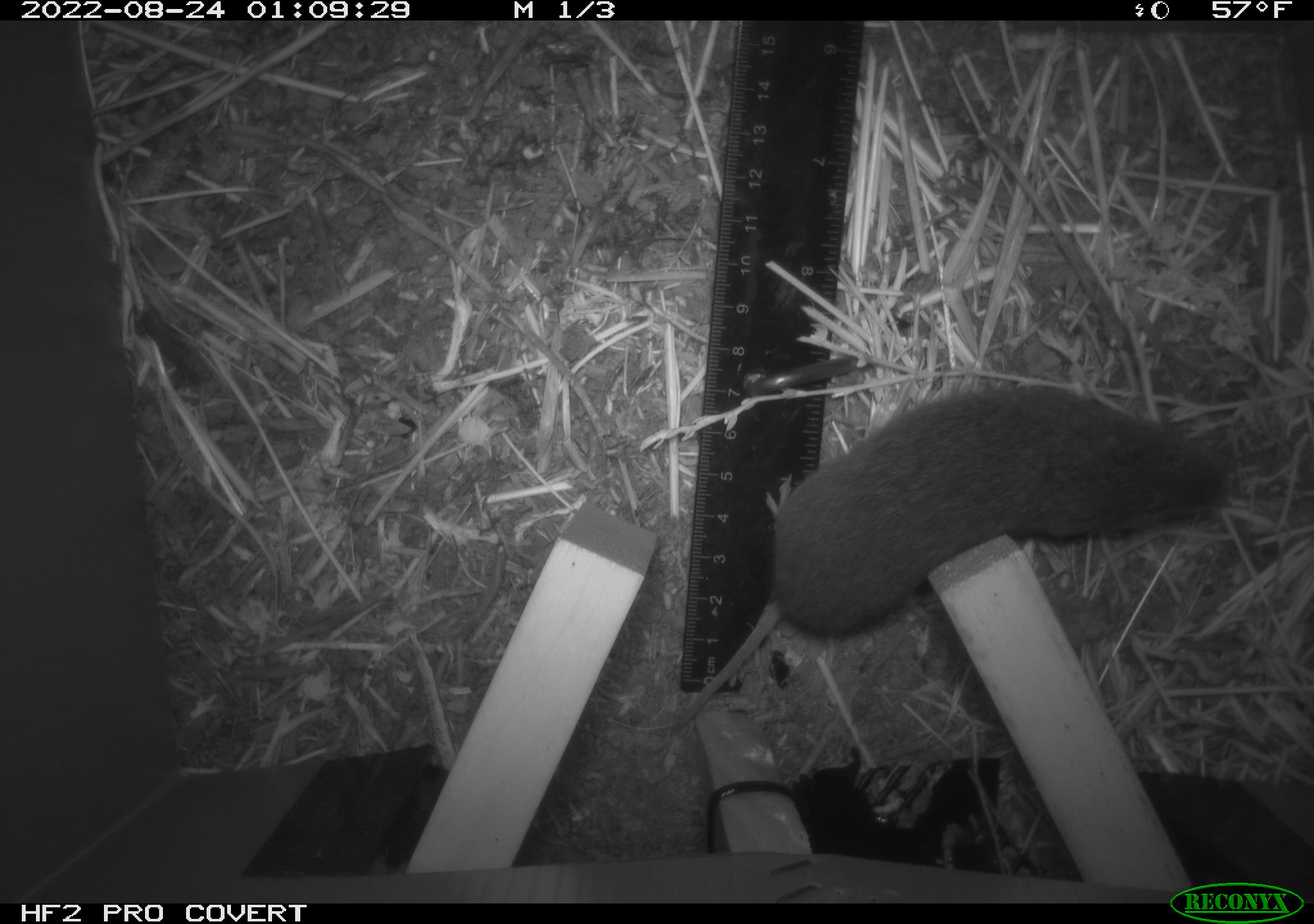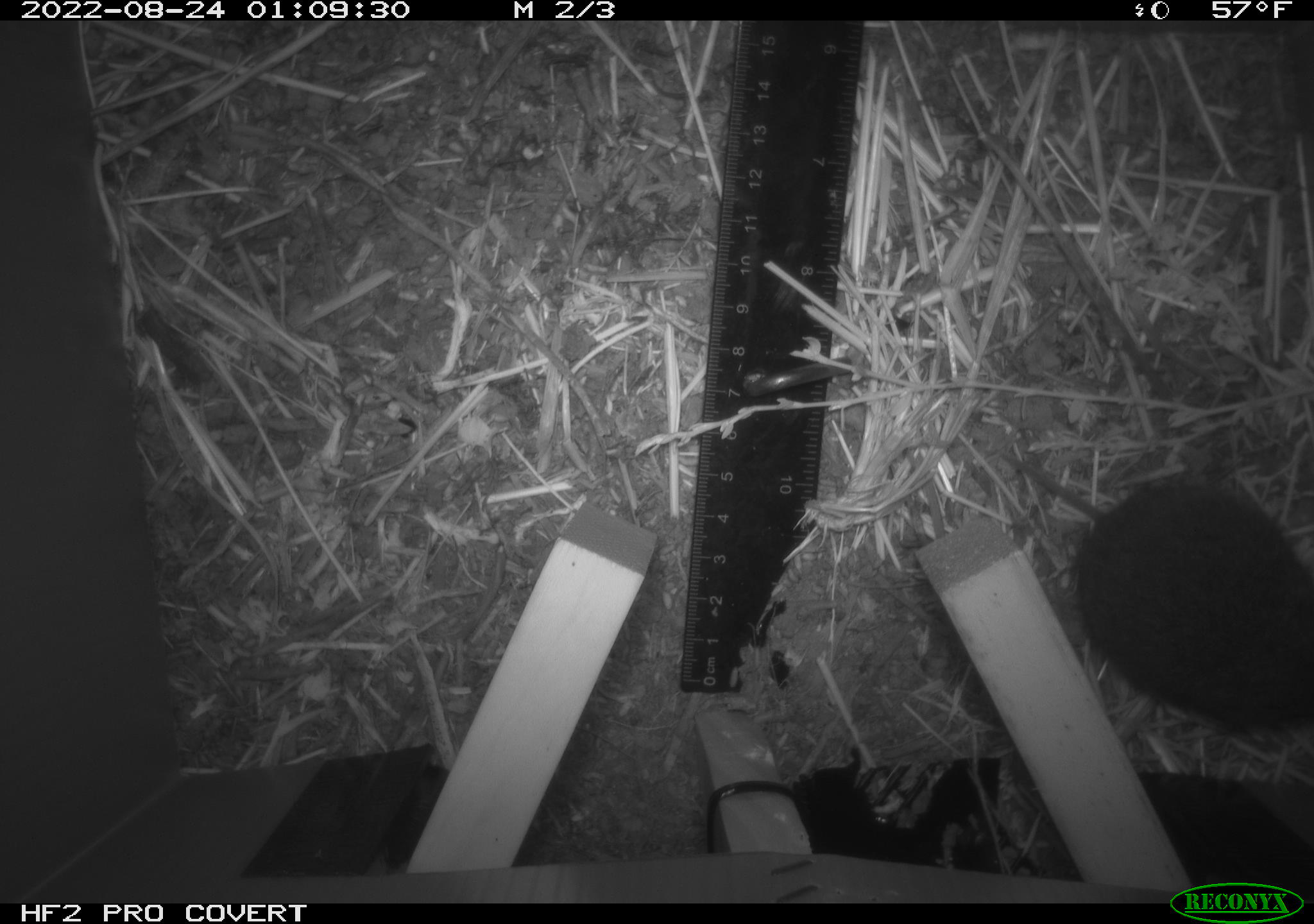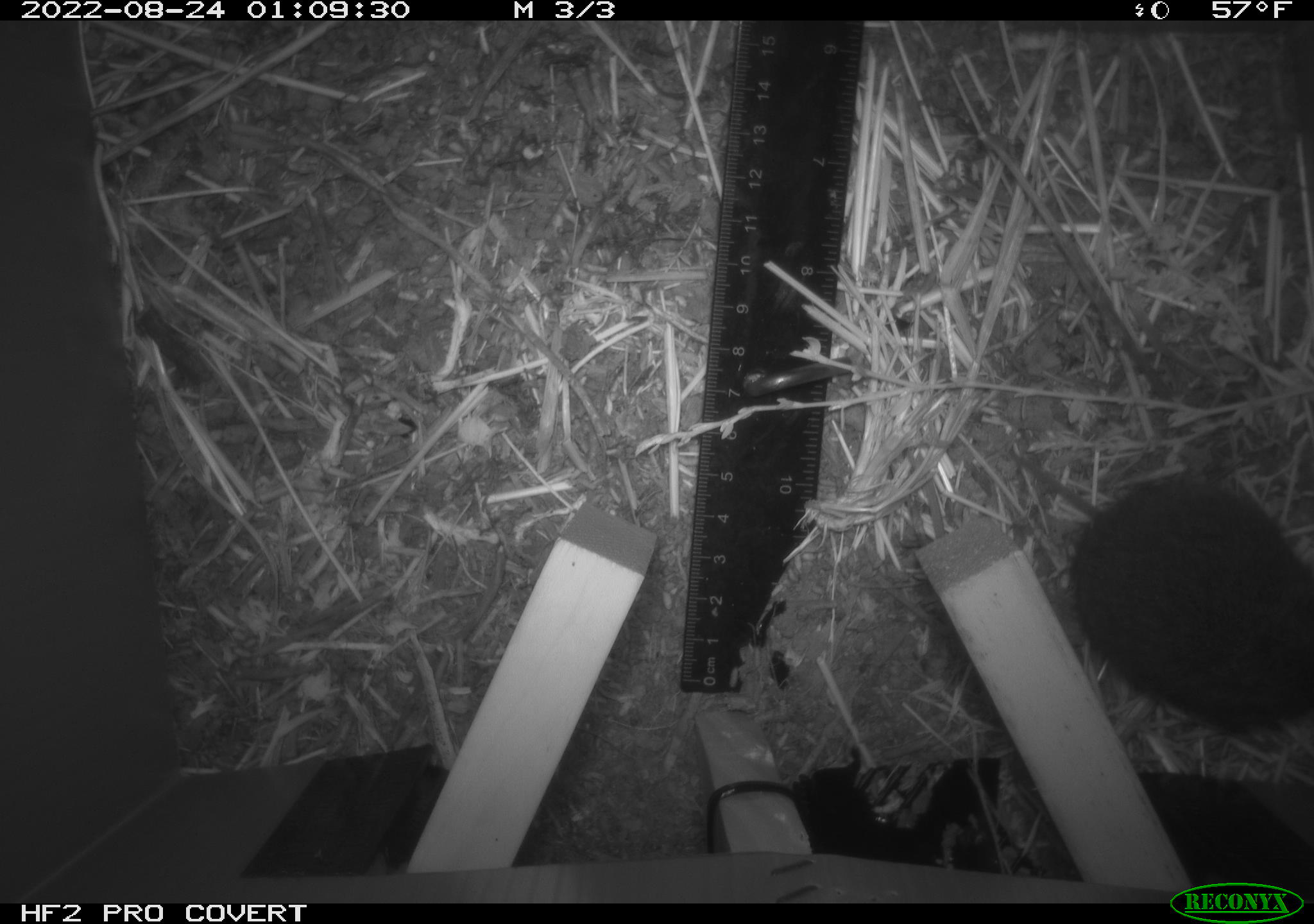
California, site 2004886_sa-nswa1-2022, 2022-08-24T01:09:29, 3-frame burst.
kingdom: Animalia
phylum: Chordata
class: Mammalia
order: Rodentia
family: Cricetidae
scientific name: Cricetidae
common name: hamsters, voles, lemmings, and allies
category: cricetidae family